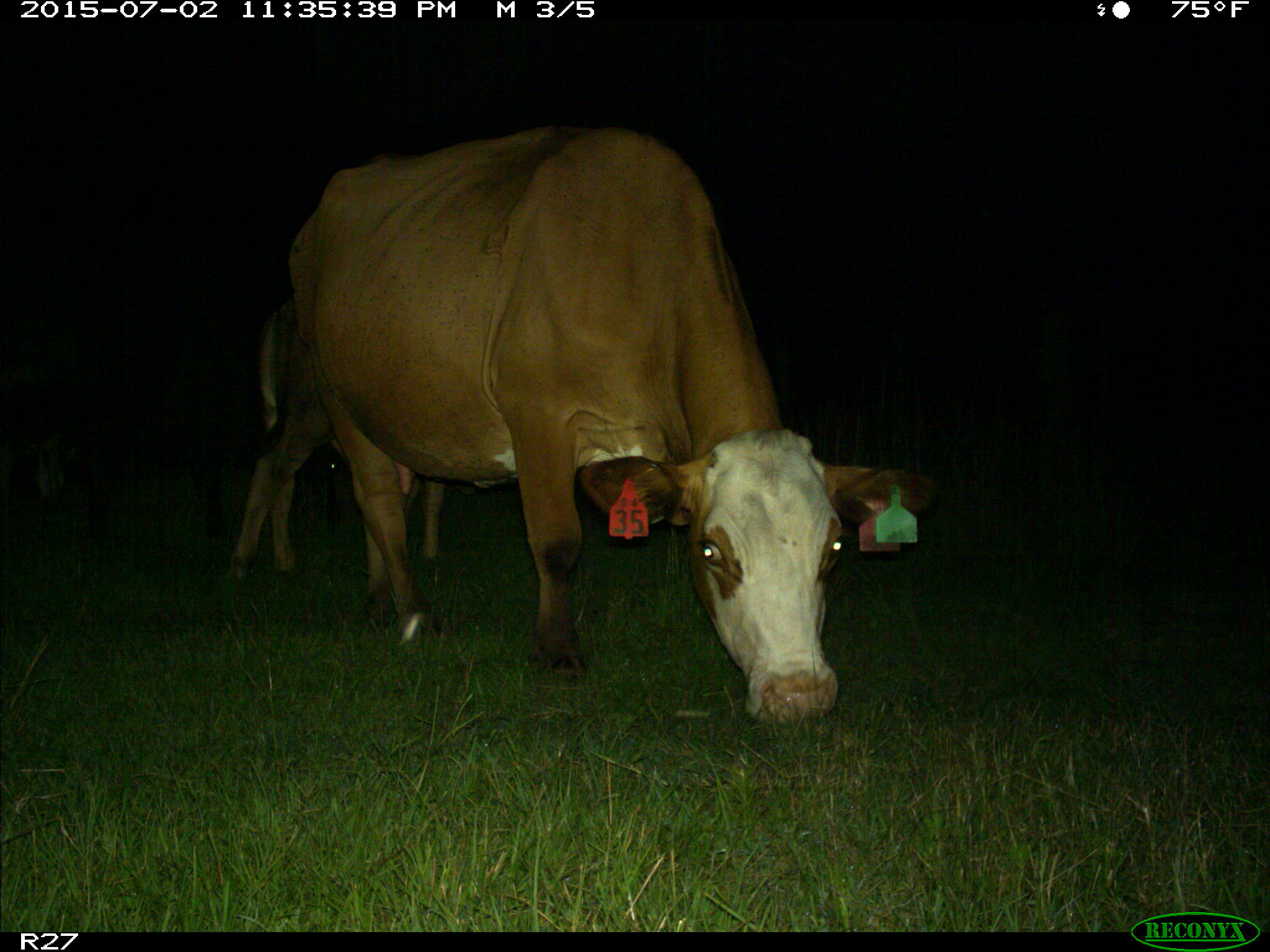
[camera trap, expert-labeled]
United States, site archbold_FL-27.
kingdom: Animalia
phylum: Chordata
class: Mammalia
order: Artiodactyla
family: Bovidae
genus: Bos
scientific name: Bos taurus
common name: domestic cow